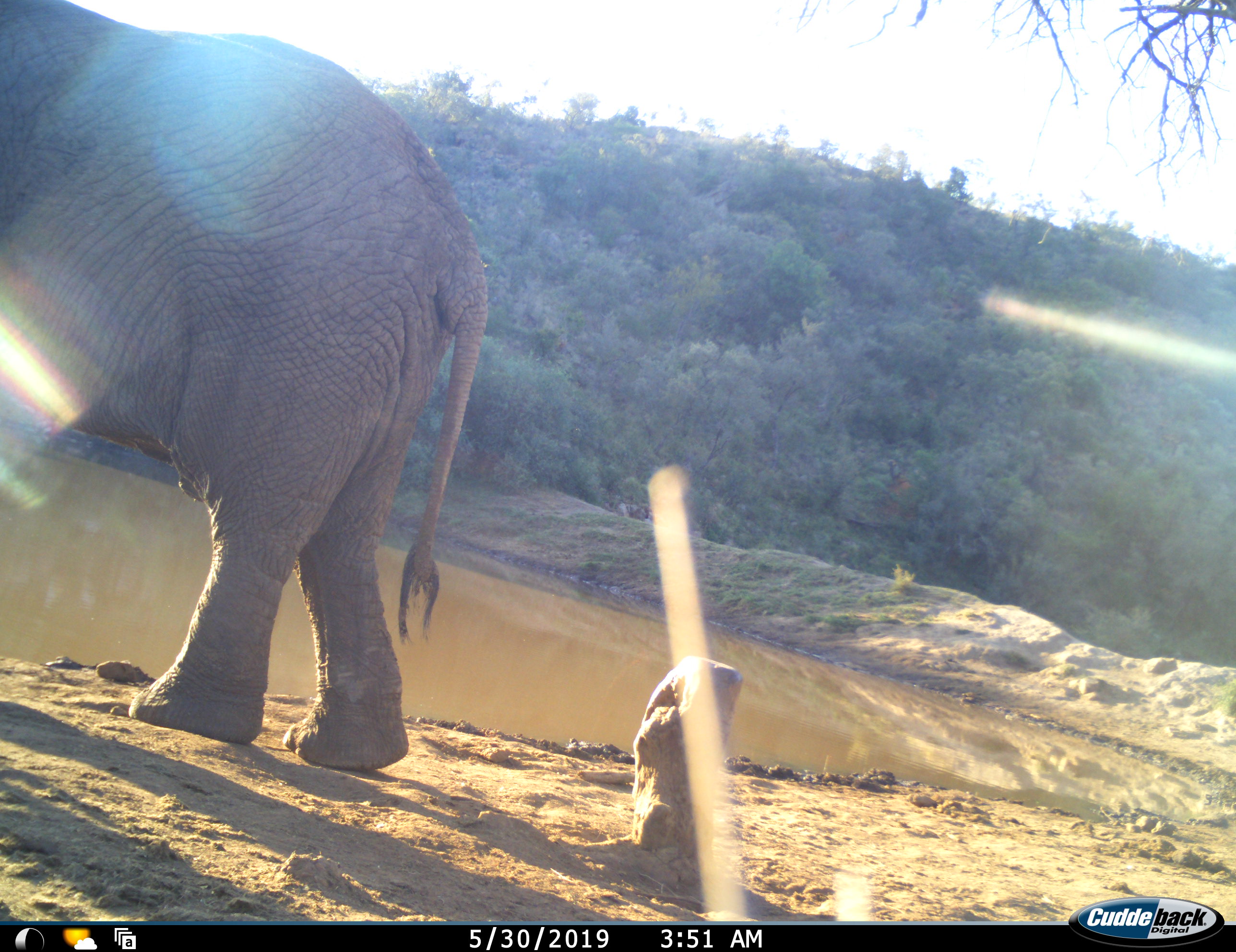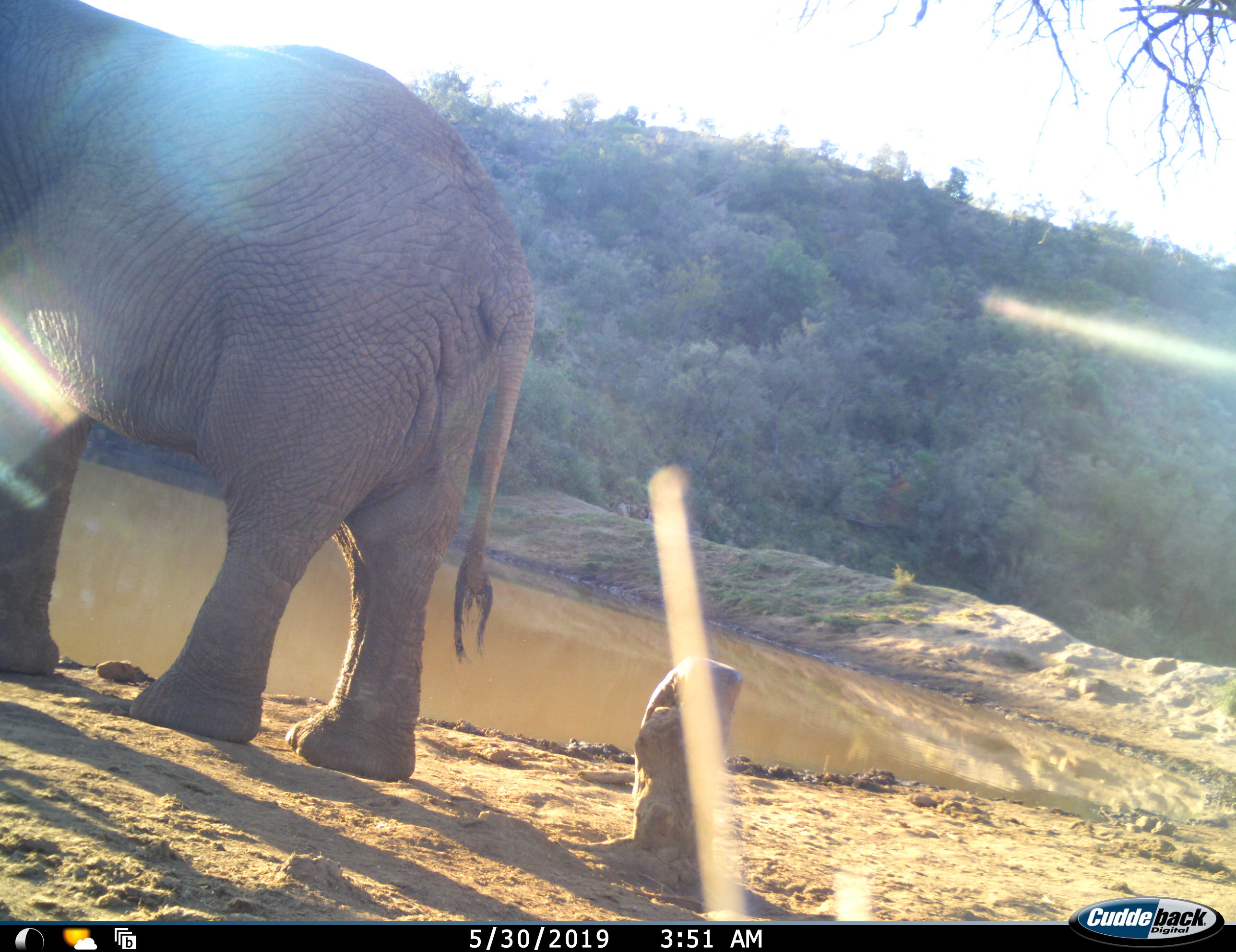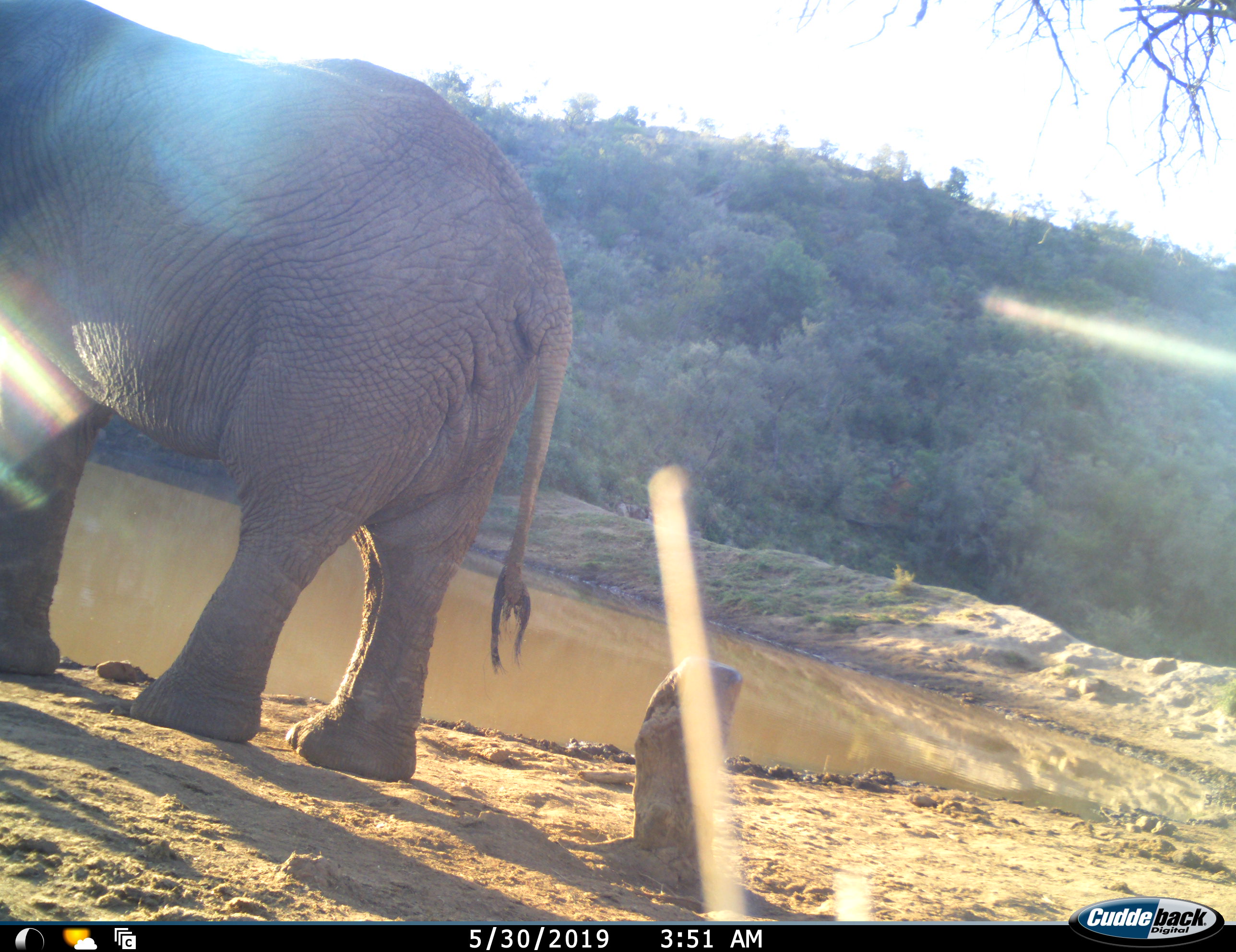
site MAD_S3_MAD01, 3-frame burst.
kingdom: Animalia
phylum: Chordata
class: Mammalia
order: Proboscidea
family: Elephantidae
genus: Loxodonta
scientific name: Loxodonta africana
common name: african bush elephant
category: elephant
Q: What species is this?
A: Elephant (african bush elephant) (Loxodonta africana).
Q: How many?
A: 1.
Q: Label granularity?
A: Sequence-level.